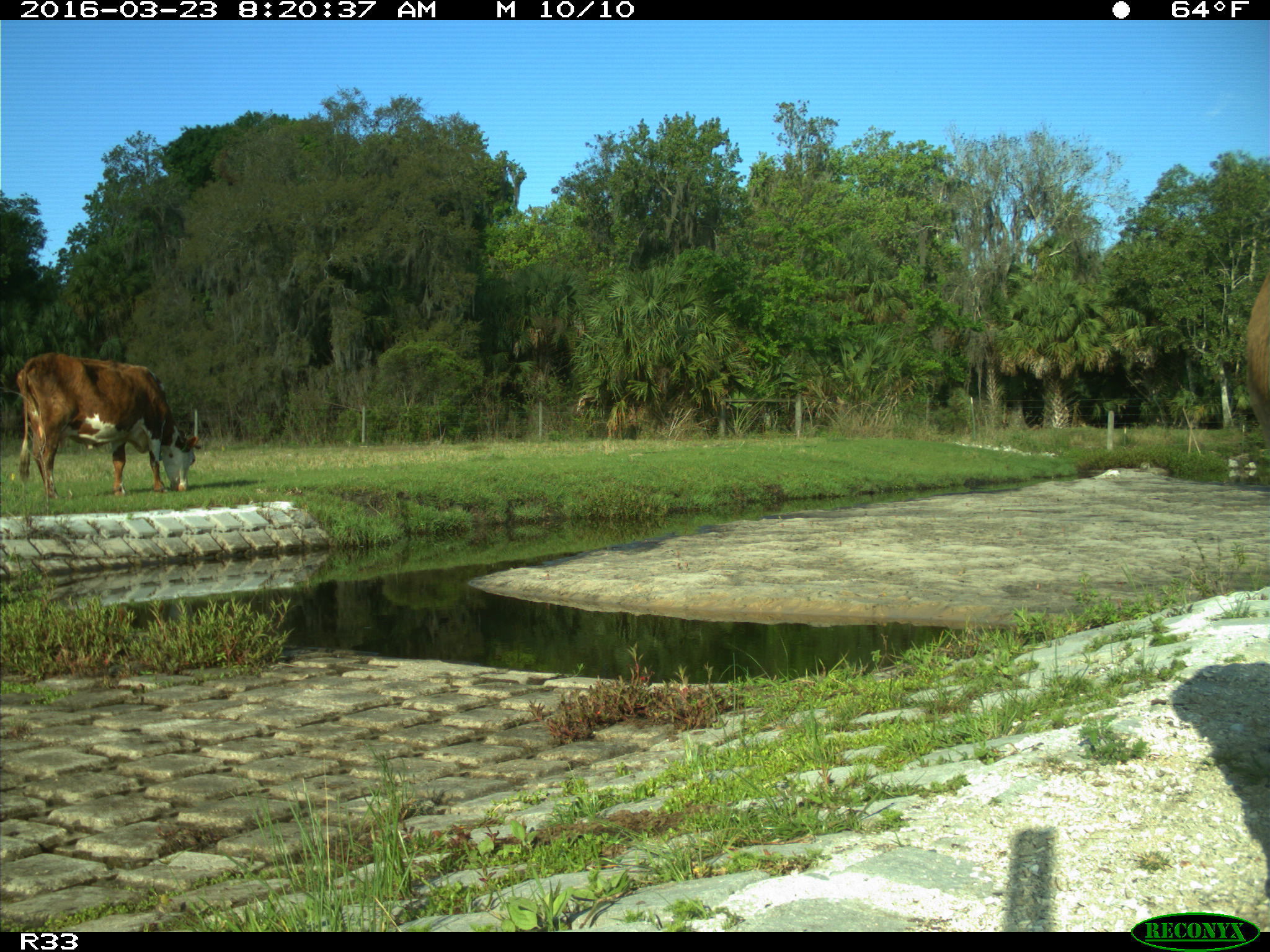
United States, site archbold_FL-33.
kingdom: Animalia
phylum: Chordata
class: Mammalia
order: Artiodactyla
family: Bovidae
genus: Bos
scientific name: Bos taurus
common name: domestic cow